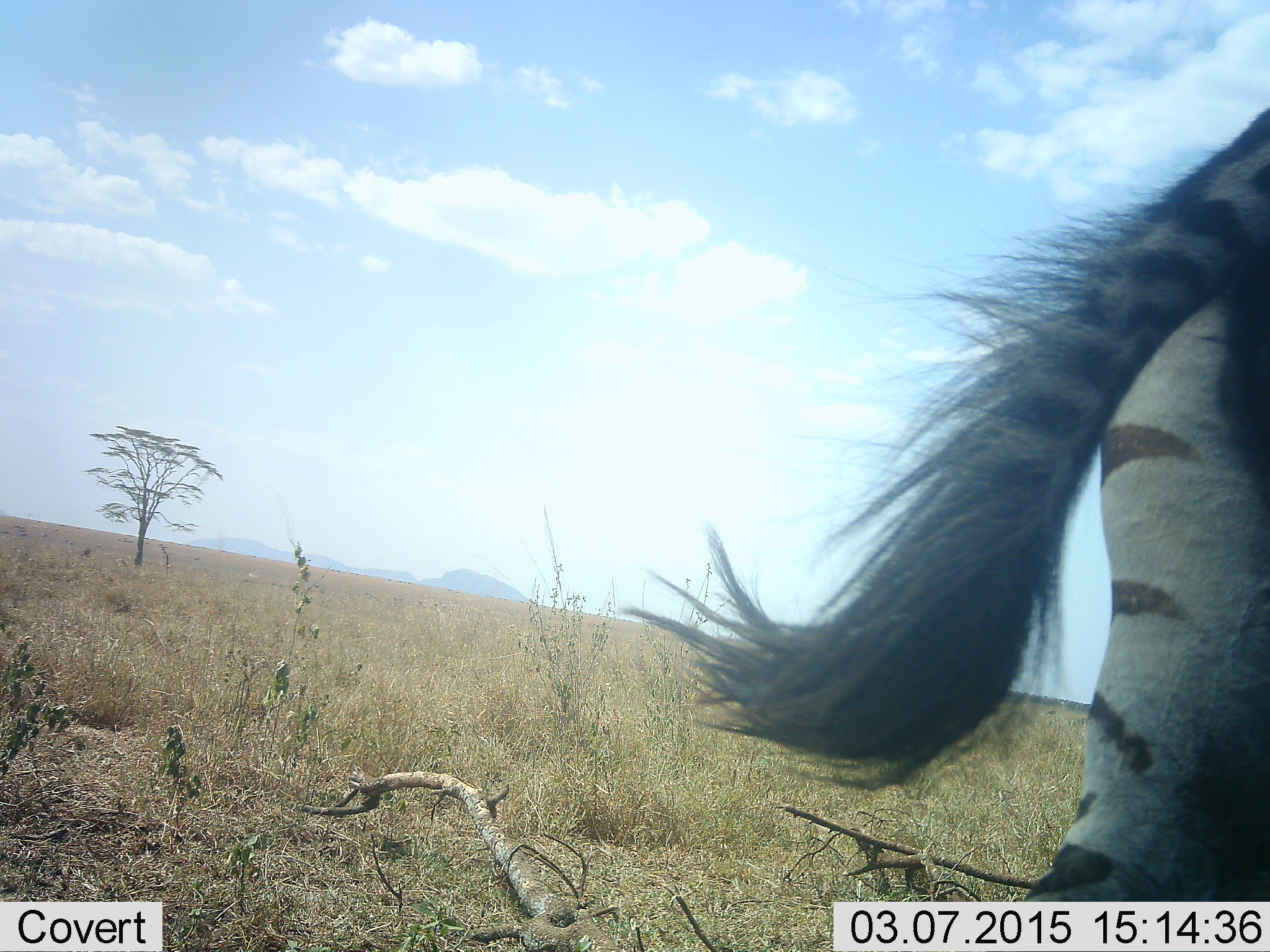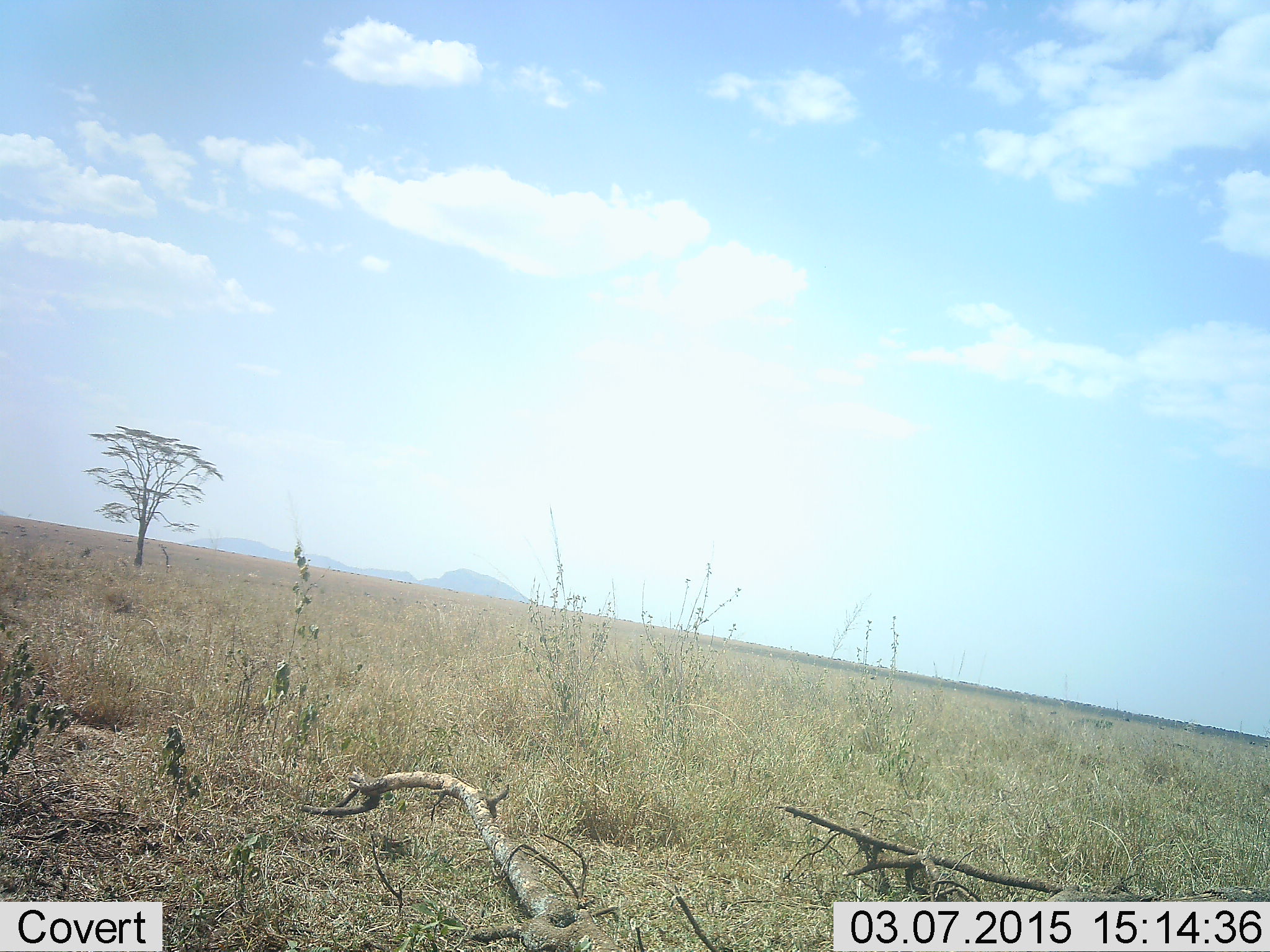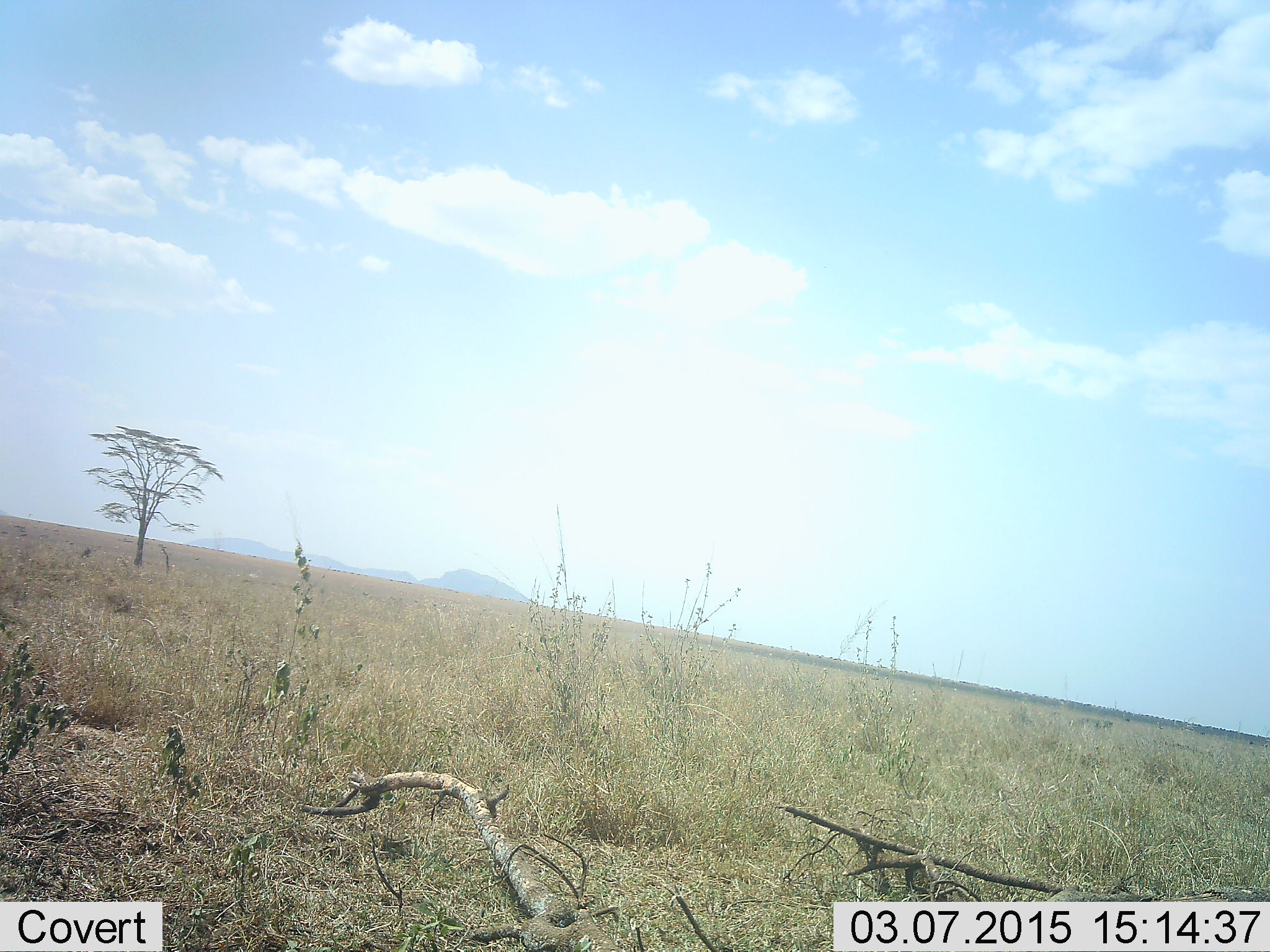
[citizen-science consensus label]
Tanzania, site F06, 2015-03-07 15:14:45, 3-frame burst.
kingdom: Animalia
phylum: Chordata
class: Mammalia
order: Perissodactyla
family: Equidae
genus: Equus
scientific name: Equus quagga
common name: plains zebra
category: zebra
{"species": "zebra (plains zebra) (Equus quagga)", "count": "1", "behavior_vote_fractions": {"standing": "0%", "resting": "0%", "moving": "100%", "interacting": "0%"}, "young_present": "0%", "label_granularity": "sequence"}